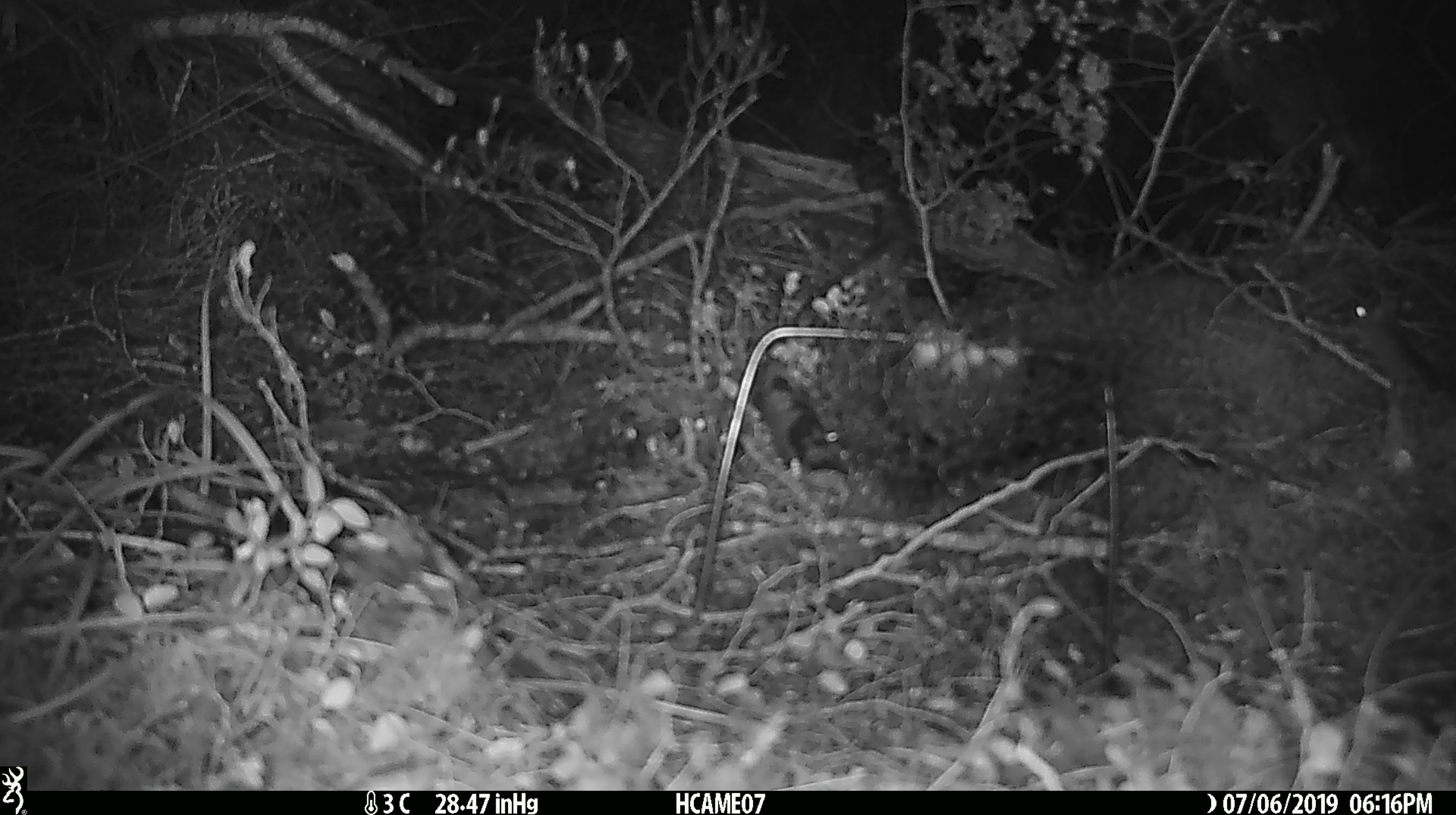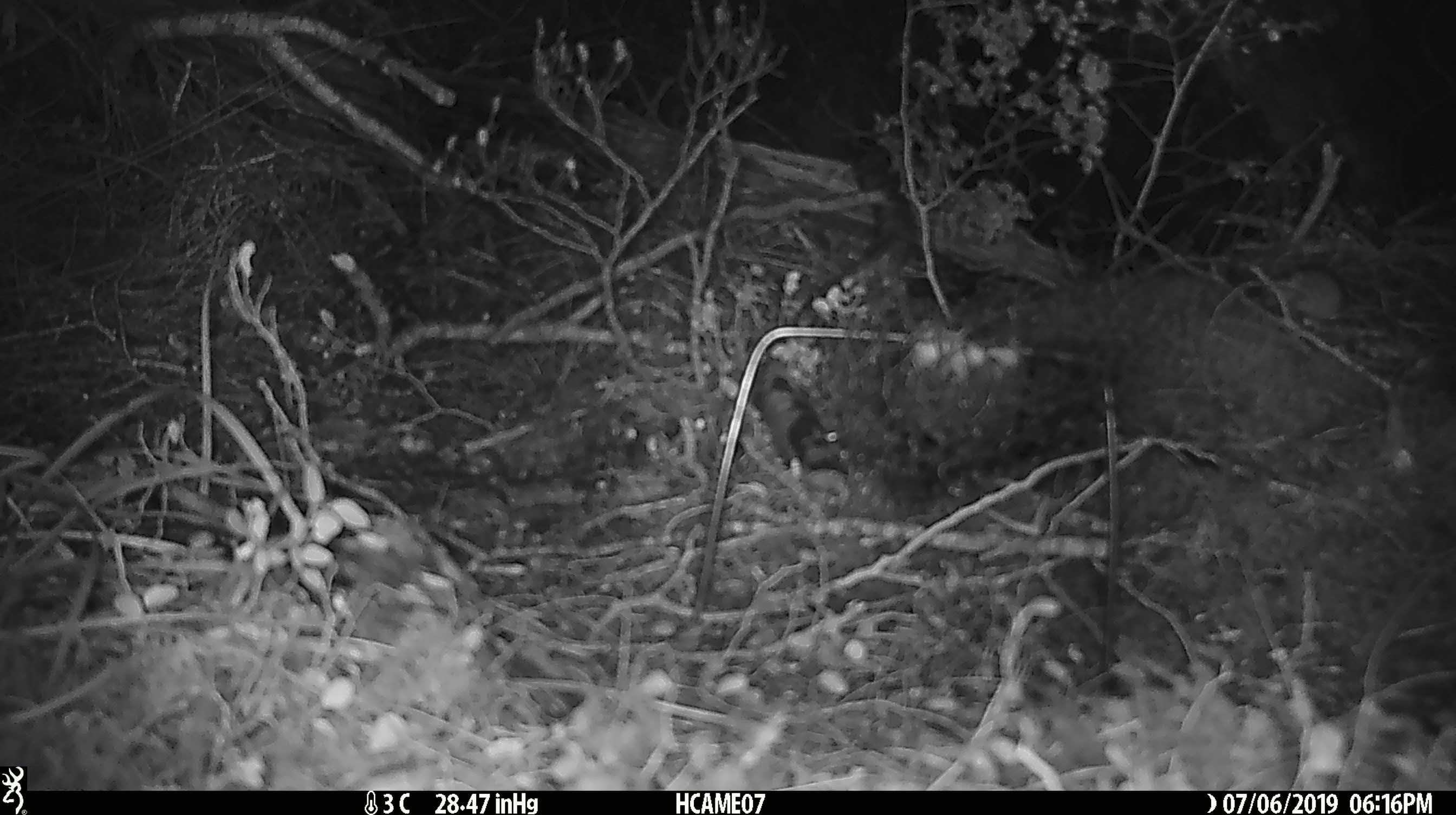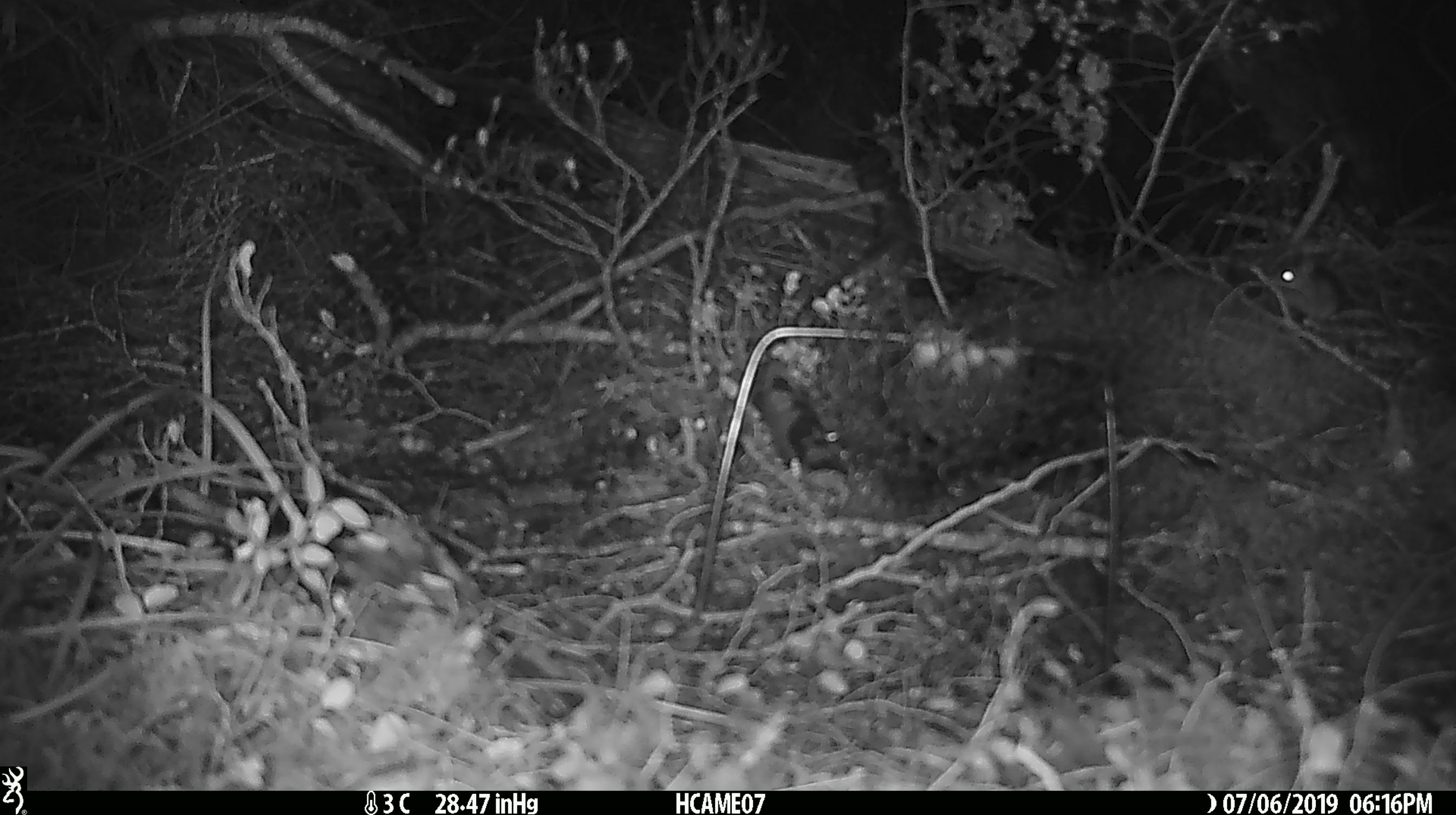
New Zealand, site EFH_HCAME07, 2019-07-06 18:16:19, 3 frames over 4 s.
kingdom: Animalia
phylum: Chordata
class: Mammalia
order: Rodentia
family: Muridae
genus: Mus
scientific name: Mus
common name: mouse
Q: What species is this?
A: Mouse (Mus).